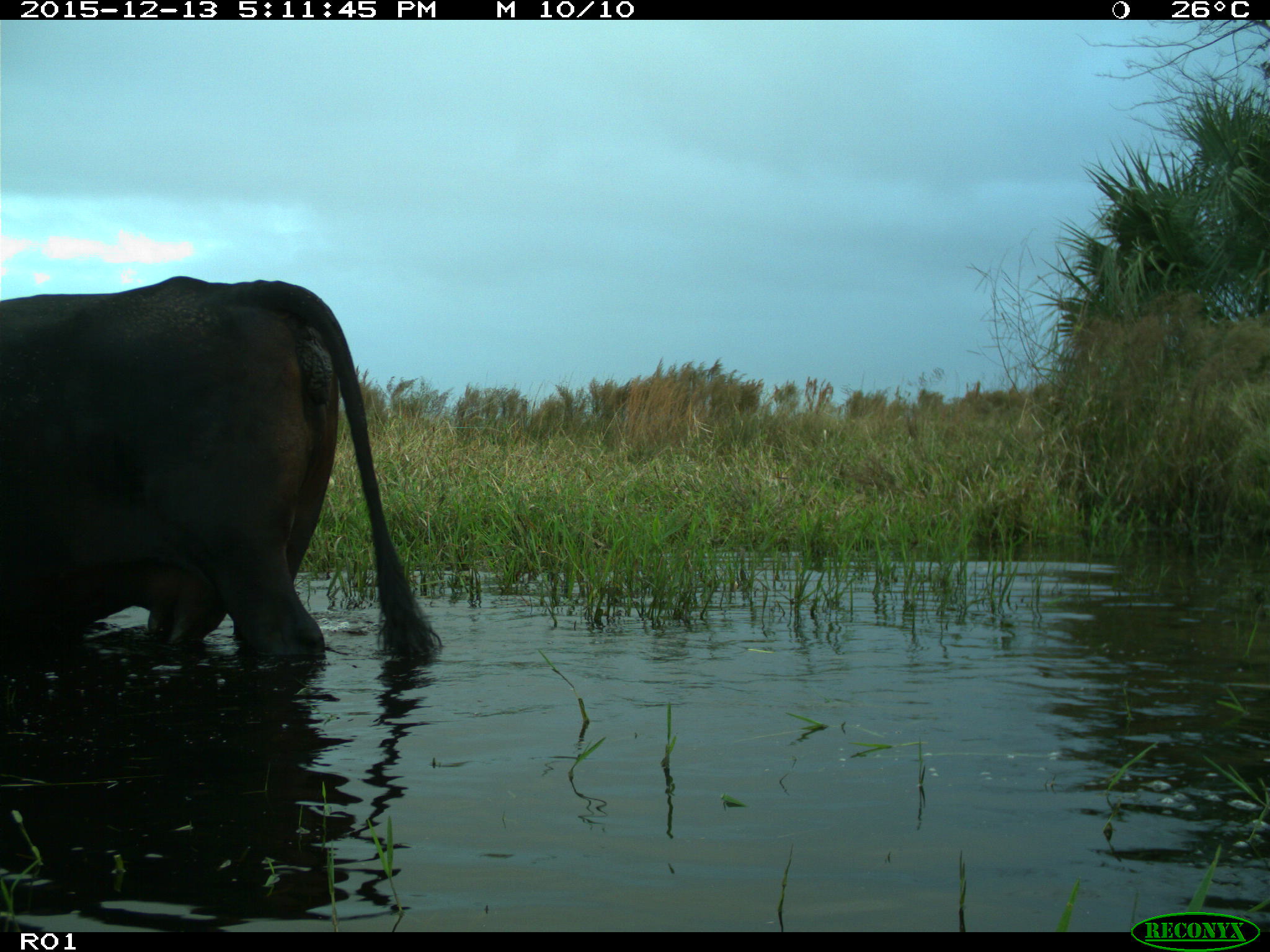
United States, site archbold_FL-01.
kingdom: Animalia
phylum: Chordata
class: Mammalia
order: Artiodactyla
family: Bovidae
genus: Bos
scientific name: Bos taurus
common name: domestic cow